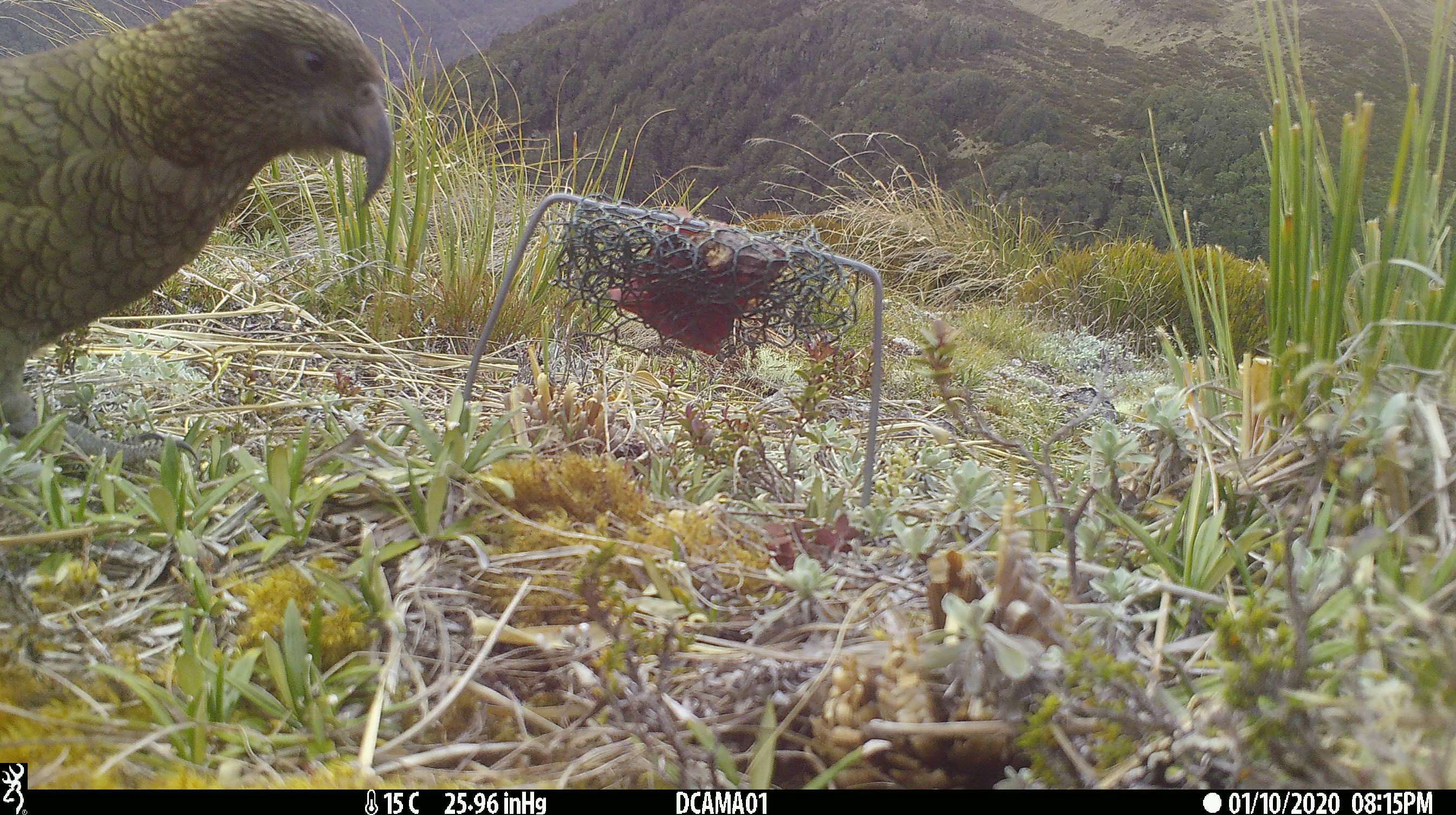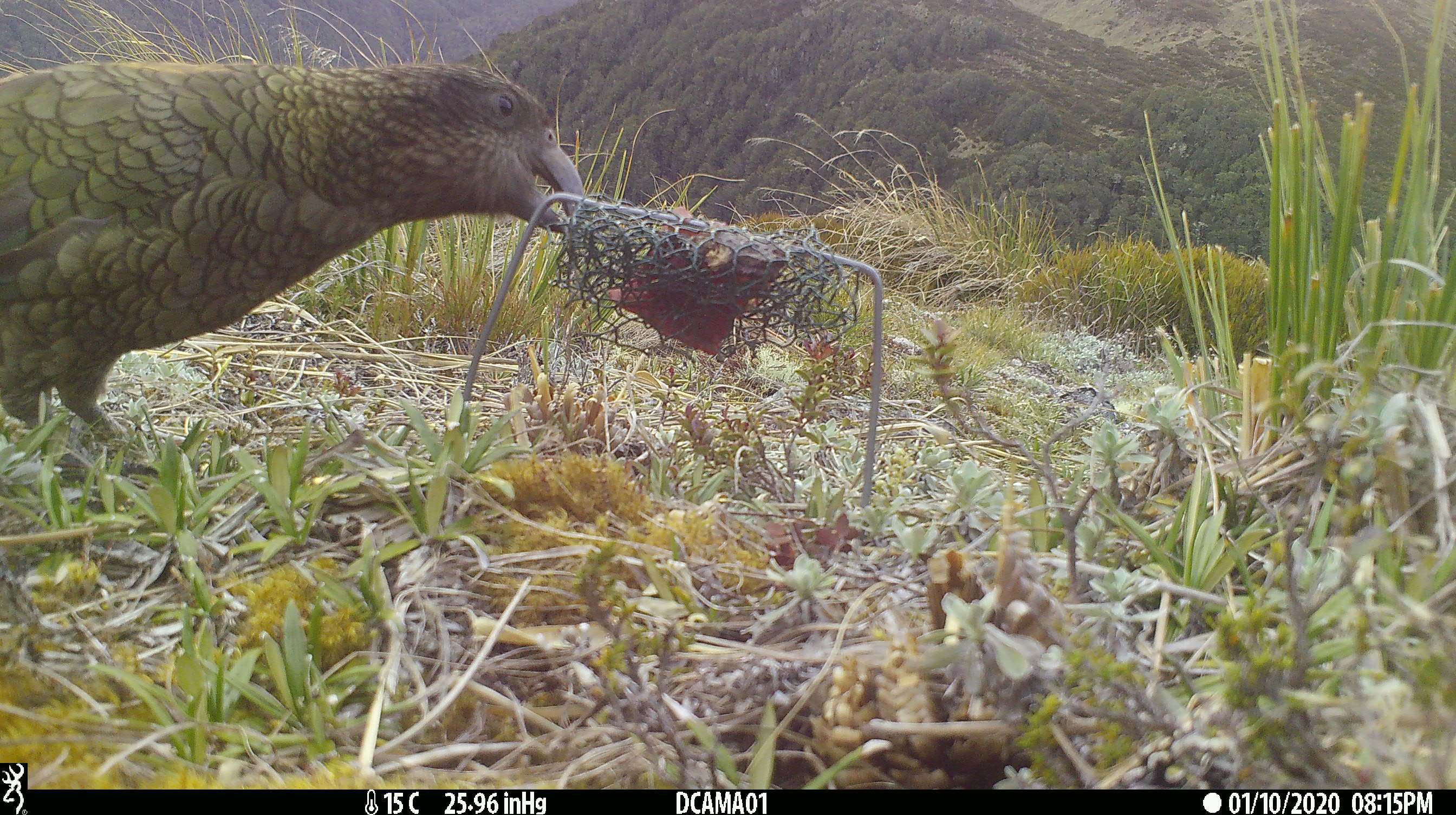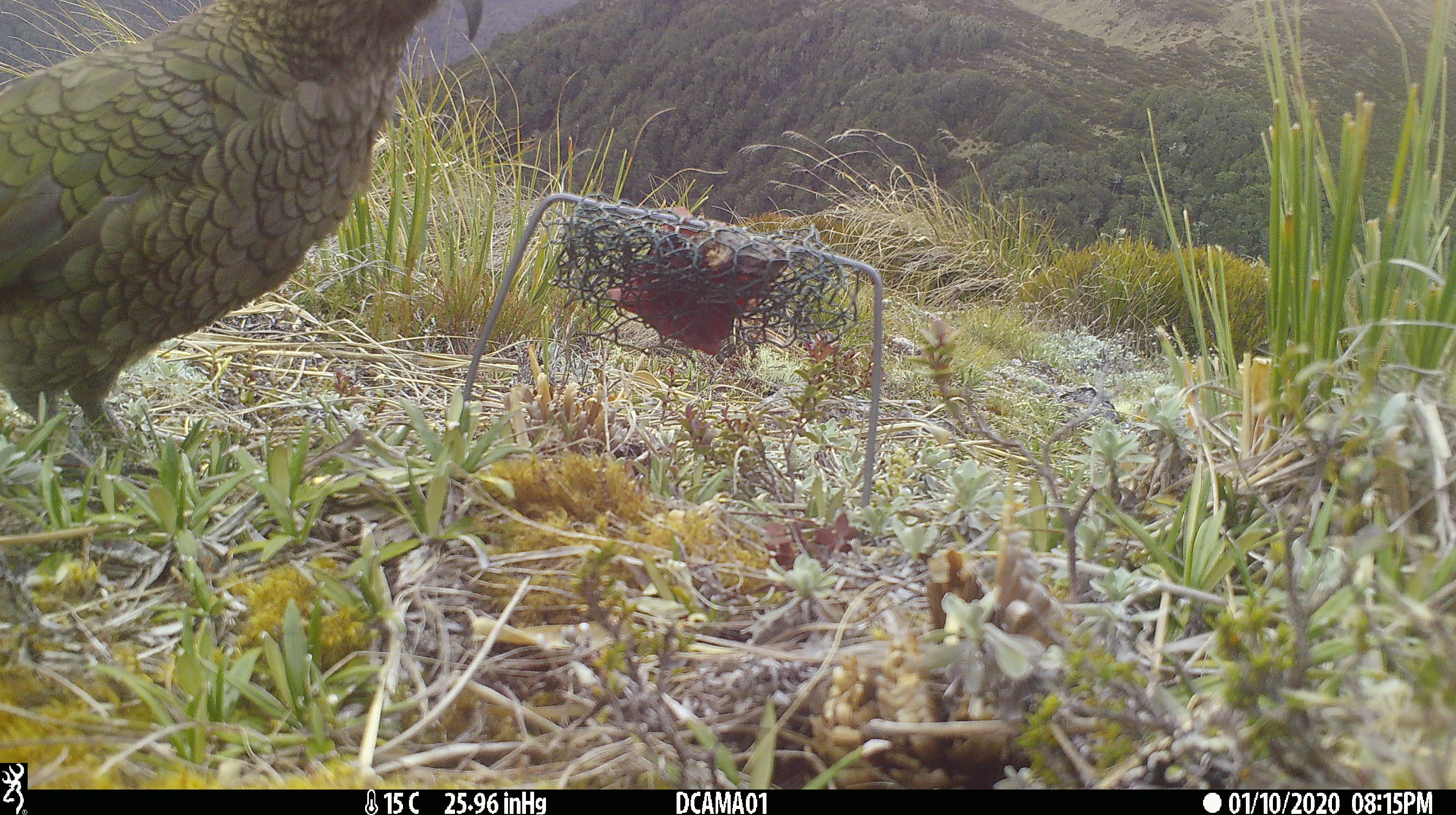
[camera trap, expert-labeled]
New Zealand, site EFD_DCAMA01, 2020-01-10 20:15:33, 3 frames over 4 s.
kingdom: Animalia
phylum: Chordata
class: Aves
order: Psittaciformes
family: Strigopidae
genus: Nestor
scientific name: Nestor notabilis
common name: kea